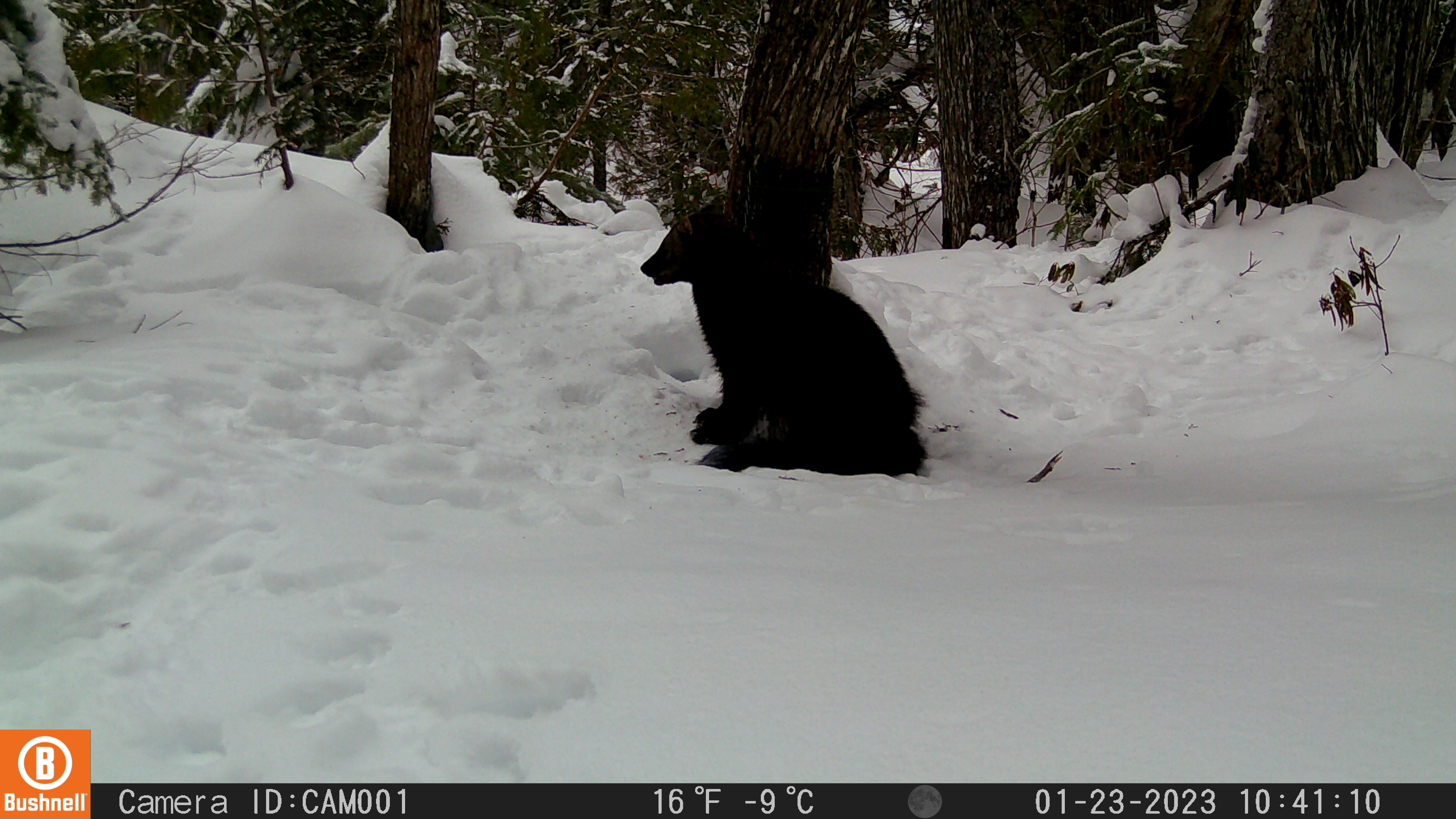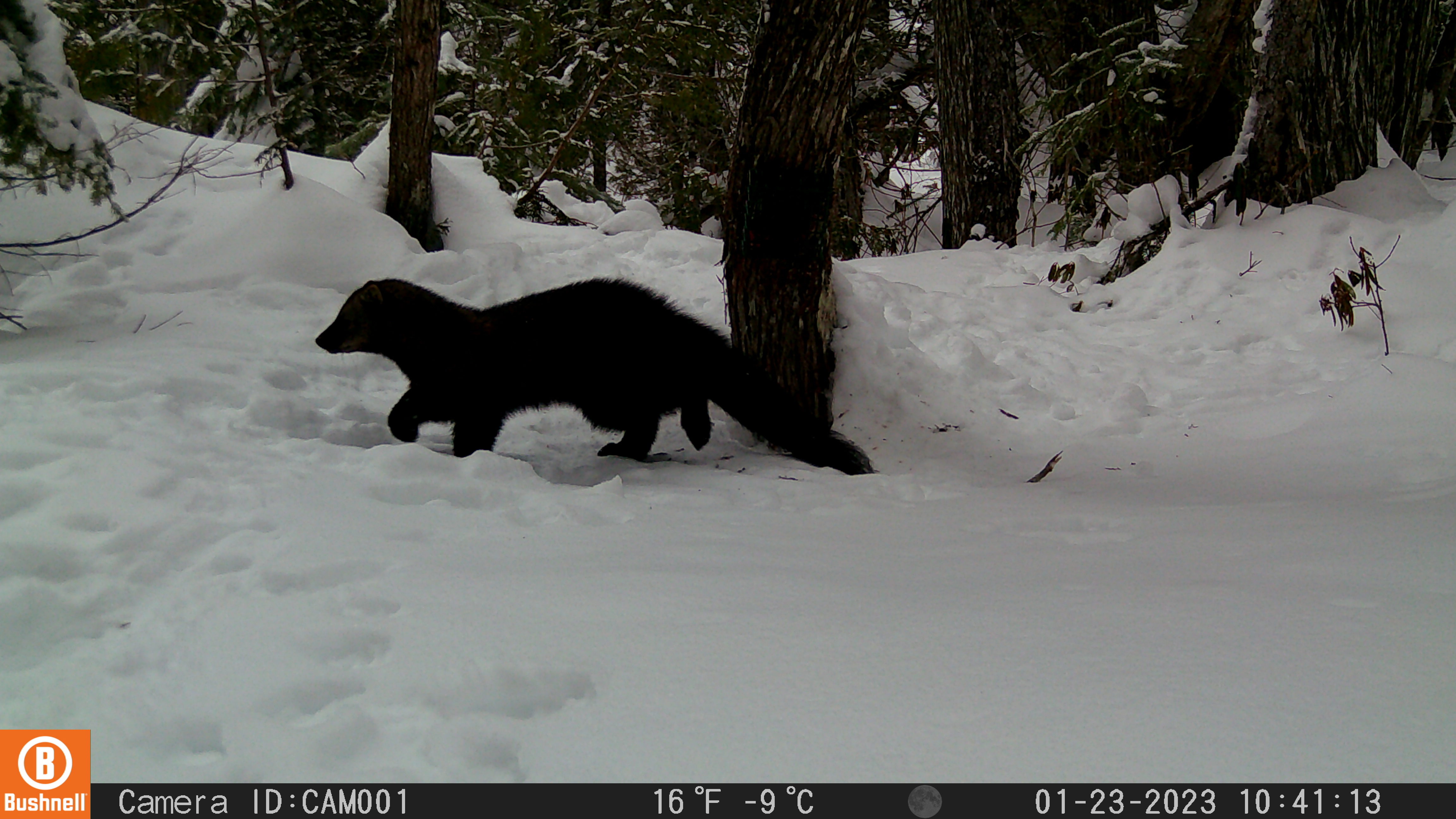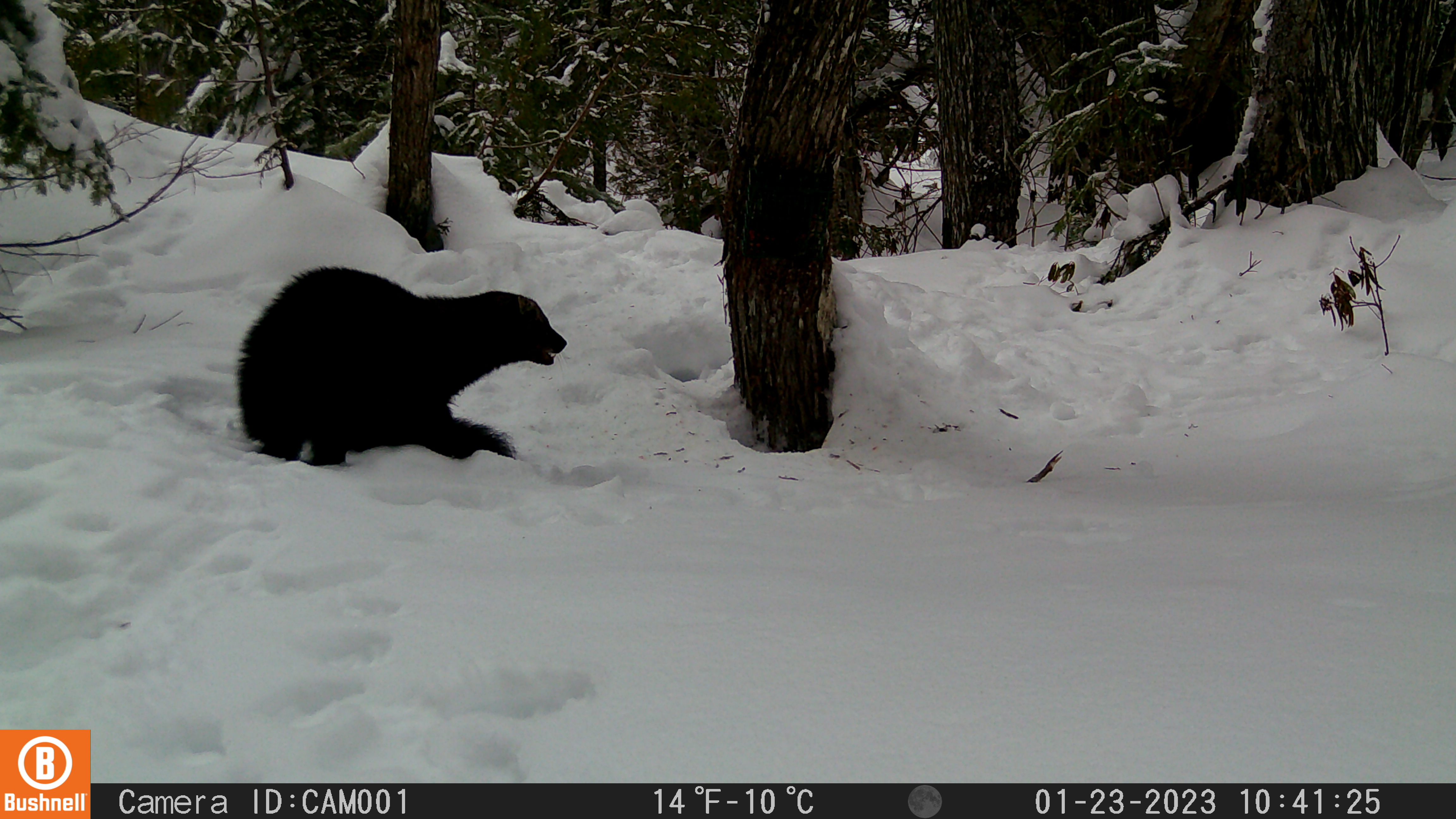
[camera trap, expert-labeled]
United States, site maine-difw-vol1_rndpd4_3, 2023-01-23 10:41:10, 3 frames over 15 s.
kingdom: Animalia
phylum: Chordata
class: Mammalia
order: Carnivora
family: Mustelidae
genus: Pekania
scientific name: Pekania pennanti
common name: fisher